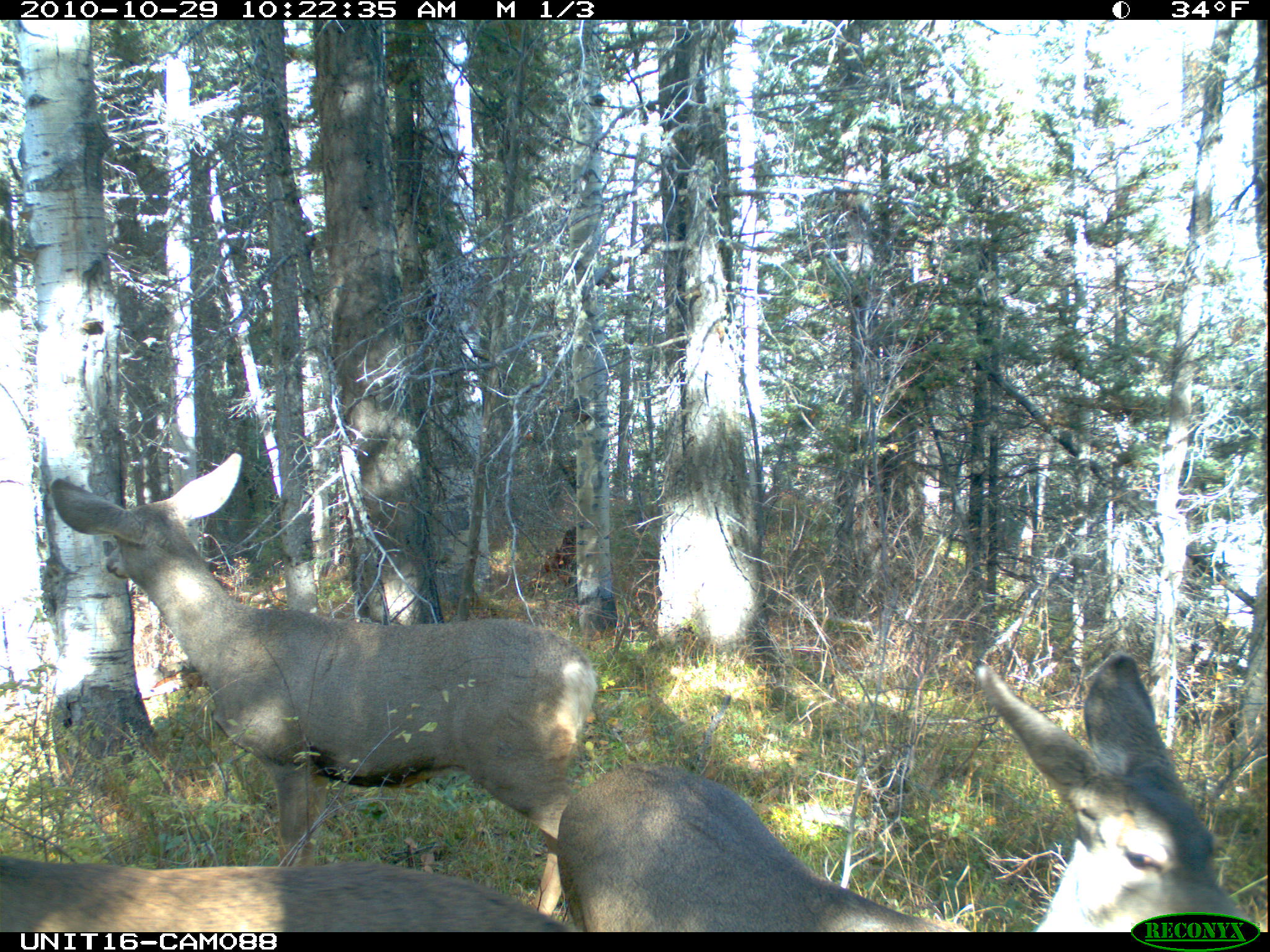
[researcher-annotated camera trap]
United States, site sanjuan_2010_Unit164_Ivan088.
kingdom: Animalia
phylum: Chordata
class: Mammalia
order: Artiodactyla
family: Cervidae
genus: Odocoileus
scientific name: Odocoileus hemionus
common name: mule deer